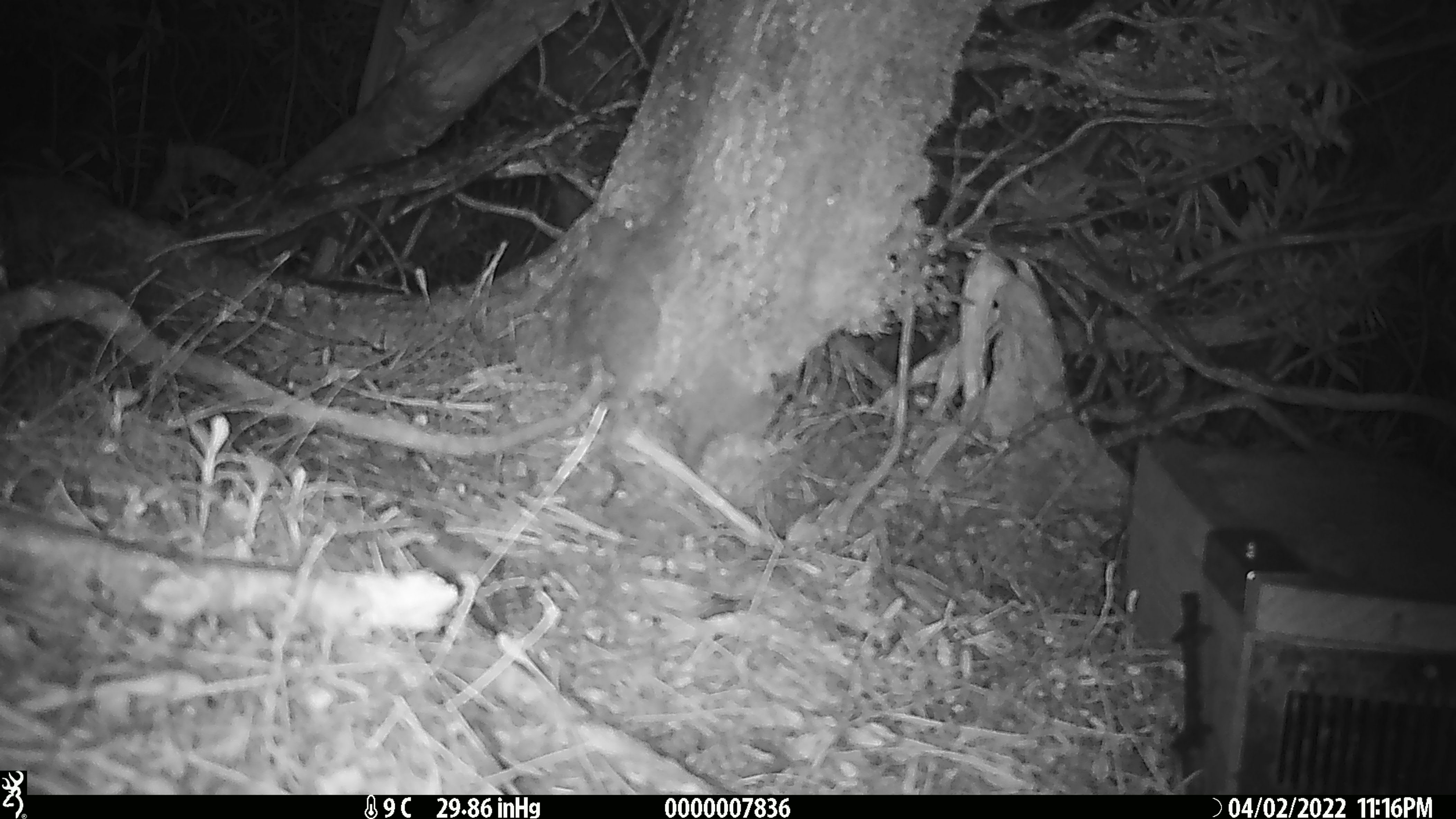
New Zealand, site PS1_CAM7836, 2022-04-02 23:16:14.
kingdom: Animalia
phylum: Chordata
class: Mammalia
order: Rodentia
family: Muridae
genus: Mus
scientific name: Mus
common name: mouse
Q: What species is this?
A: Mouse (Mus).